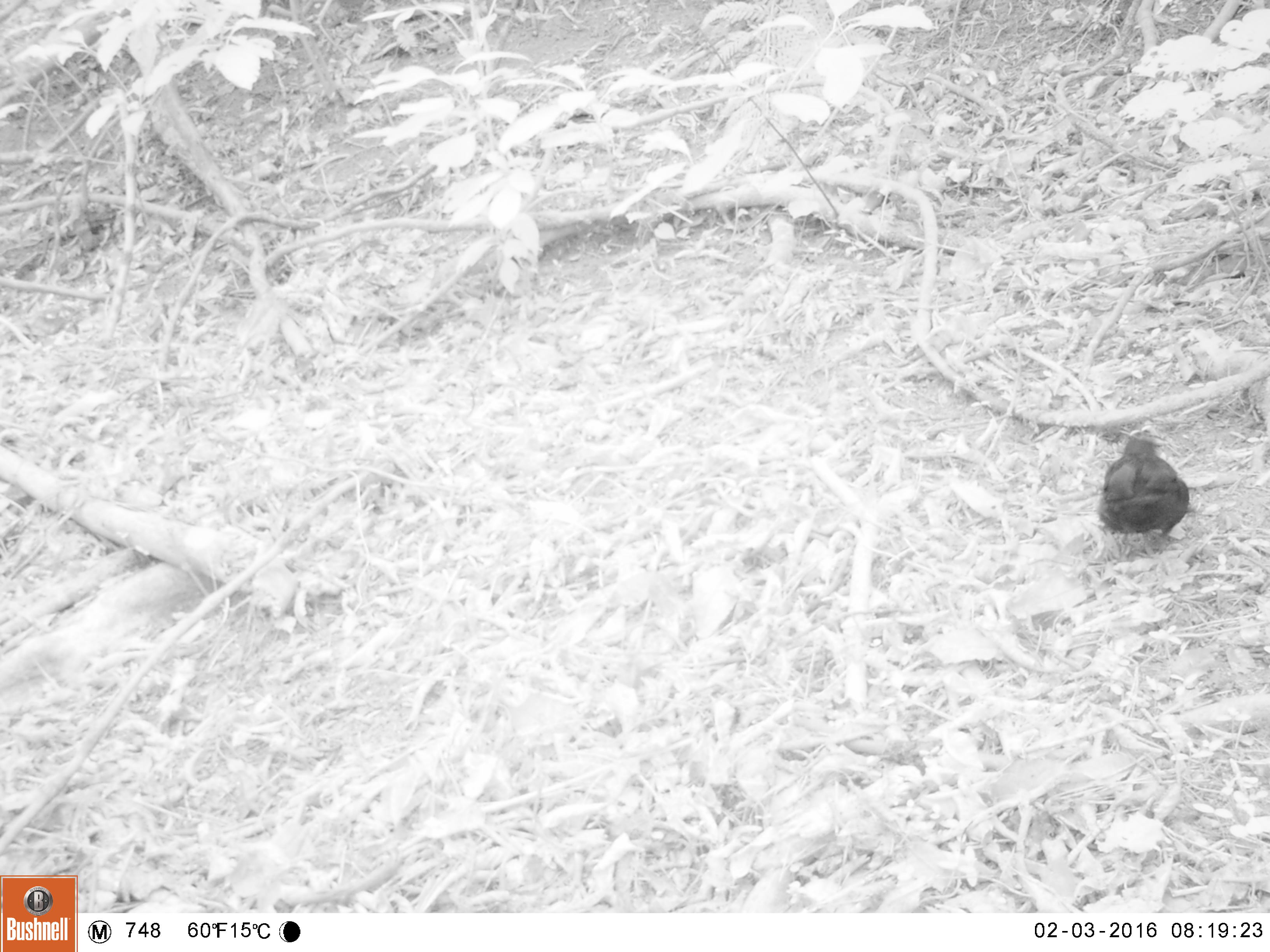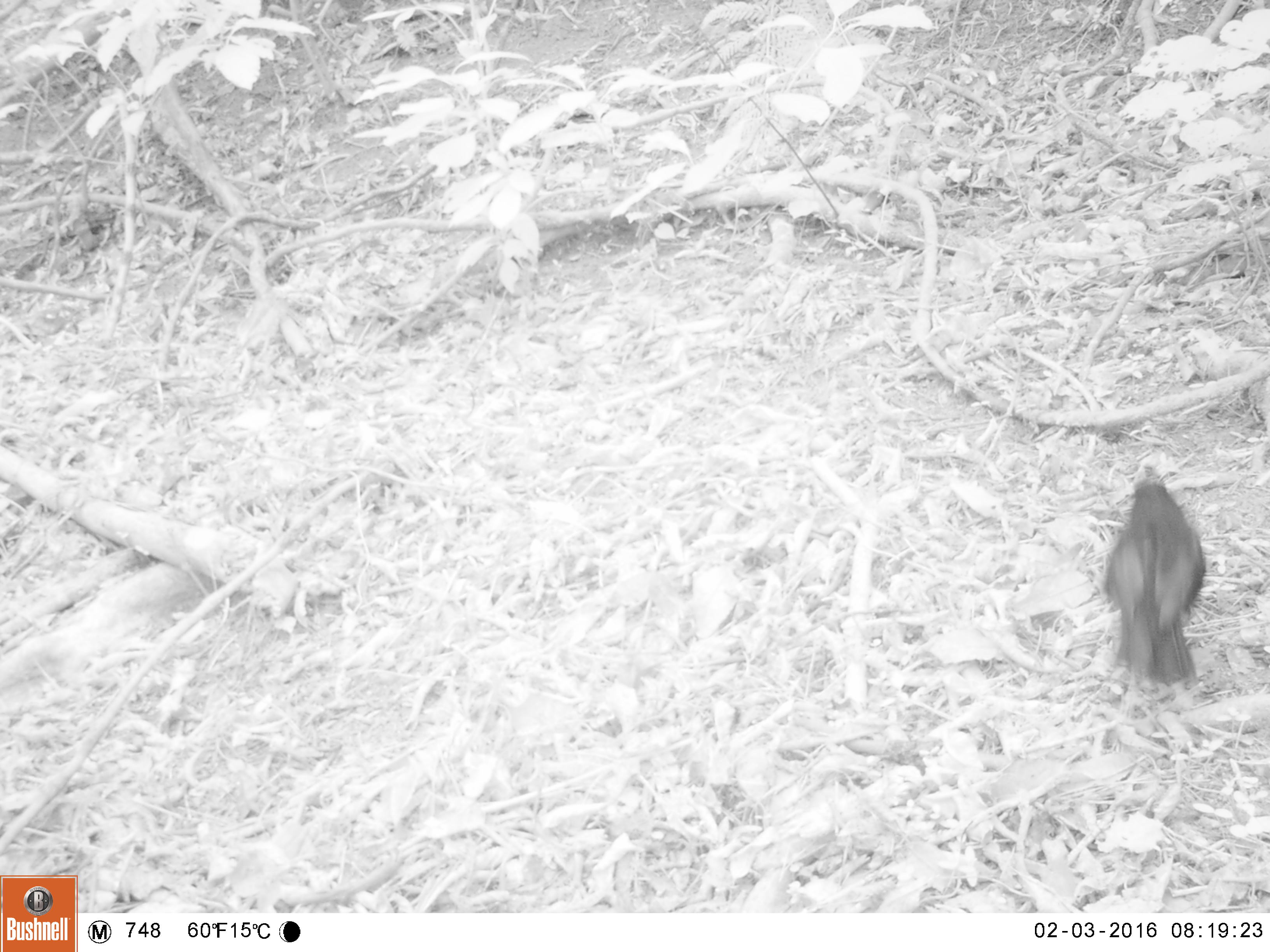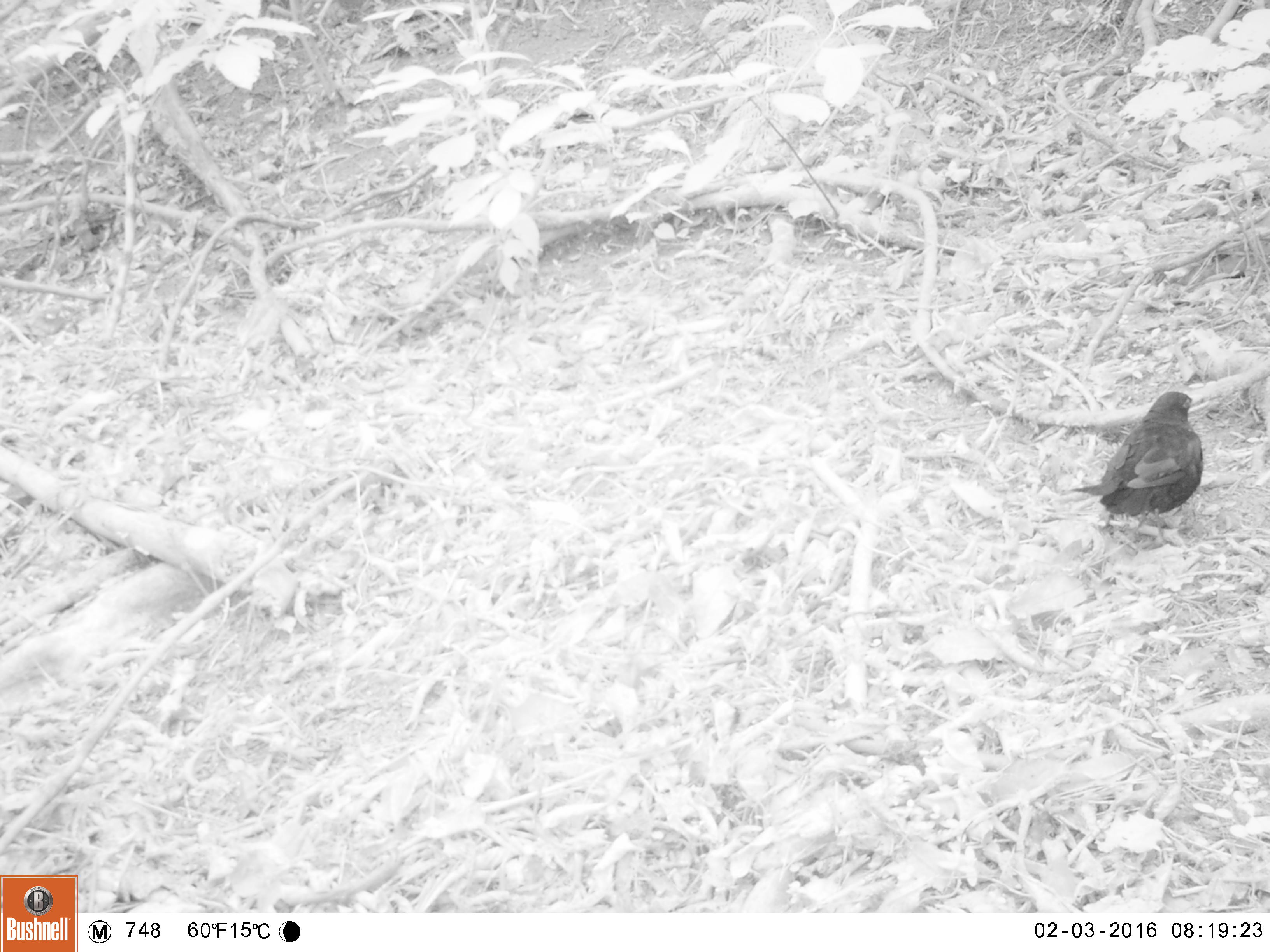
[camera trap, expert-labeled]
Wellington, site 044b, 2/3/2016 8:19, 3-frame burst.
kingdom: Animalia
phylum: Chordata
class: Aves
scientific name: Aves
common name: bird